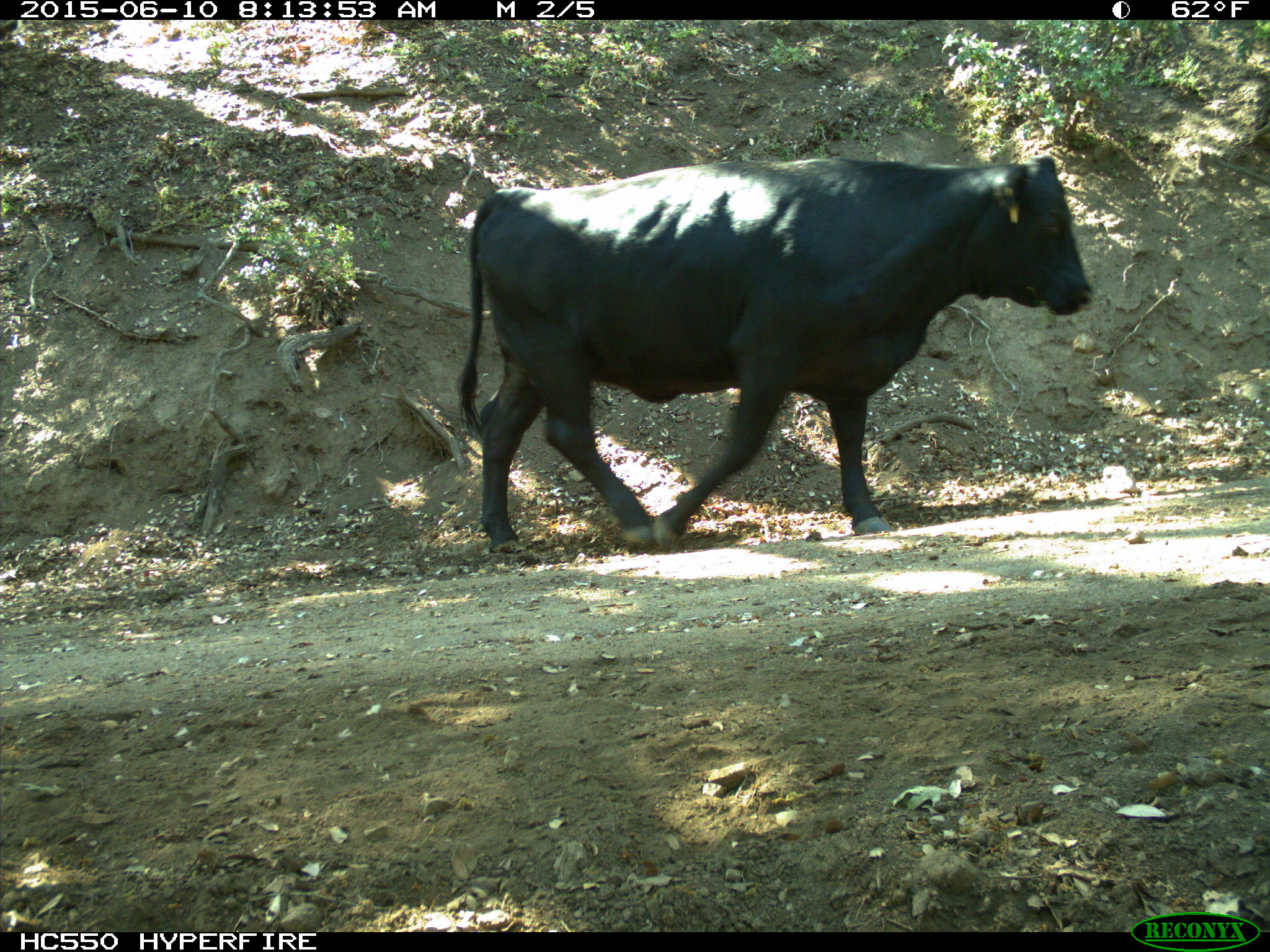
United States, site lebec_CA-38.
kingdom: Animalia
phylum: Chordata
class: Mammalia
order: Artiodactyla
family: Bovidae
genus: Bos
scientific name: Bos taurus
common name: domestic cow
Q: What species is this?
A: Bos taurus (domestic cow).